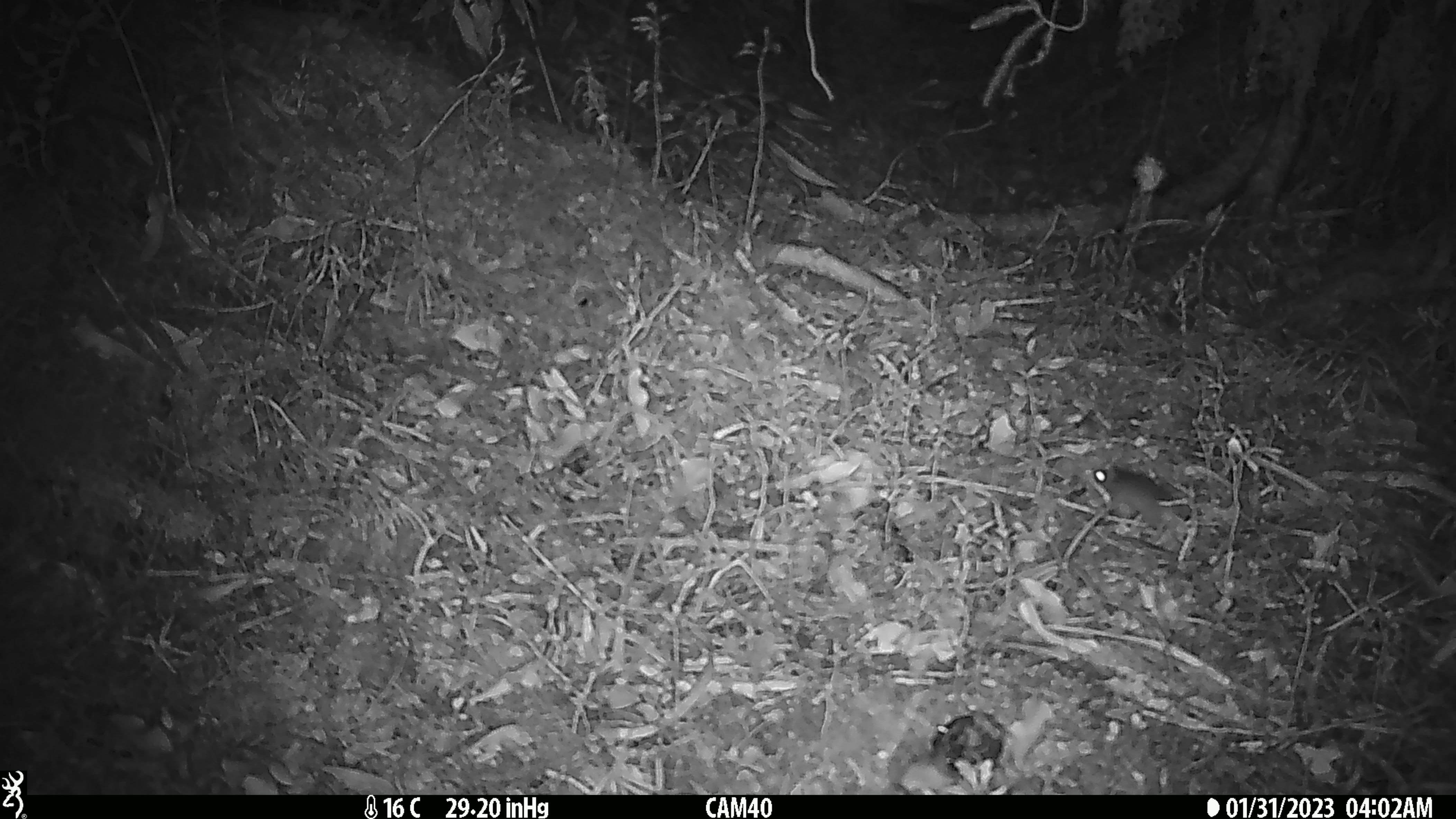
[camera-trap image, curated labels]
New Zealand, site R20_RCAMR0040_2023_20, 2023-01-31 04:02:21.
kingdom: Animalia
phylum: Chordata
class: Mammalia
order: Rodentia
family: Muridae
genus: Mus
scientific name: Mus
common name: mouse